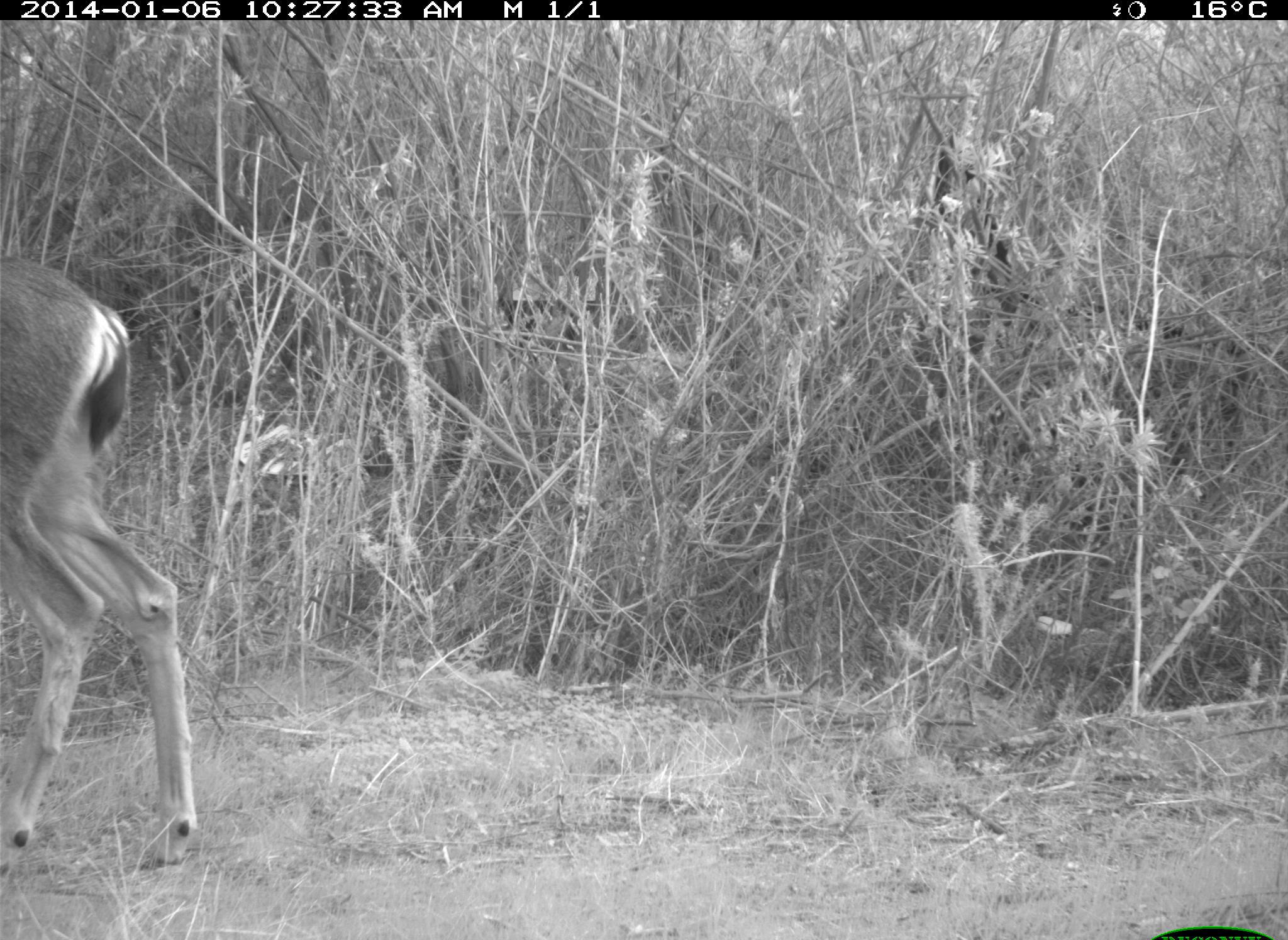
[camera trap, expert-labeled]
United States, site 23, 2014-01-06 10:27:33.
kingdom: Animalia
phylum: Chordata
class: Mammalia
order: Artiodactyla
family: Cervidae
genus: Odocoileus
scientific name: Odocoileus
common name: deer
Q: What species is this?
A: Deer (Odocoileus).